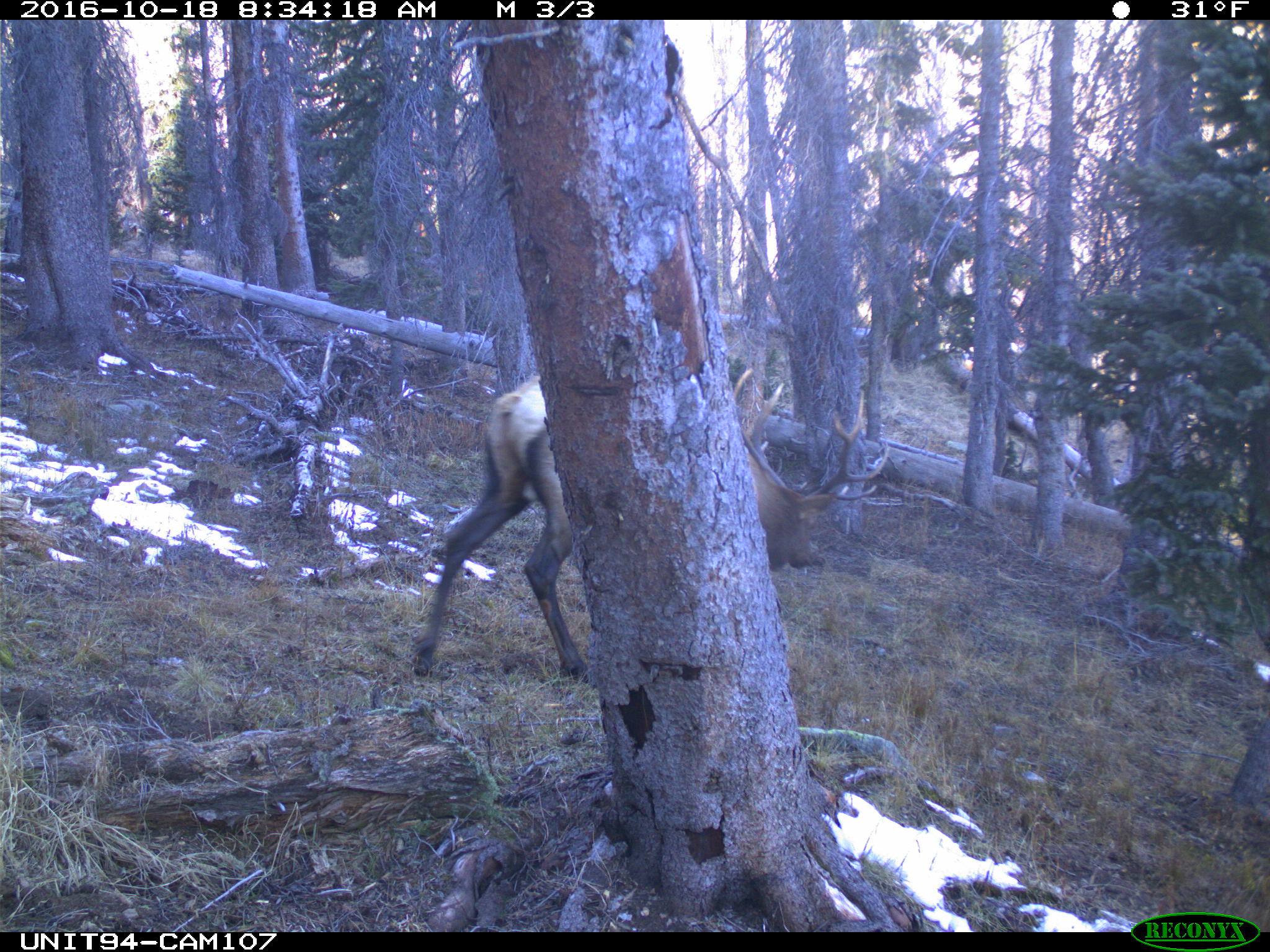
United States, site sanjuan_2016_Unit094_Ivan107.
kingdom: Animalia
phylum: Chordata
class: Mammalia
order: Artiodactyla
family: Cervidae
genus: Cervus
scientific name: Cervus elaphus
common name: red deer